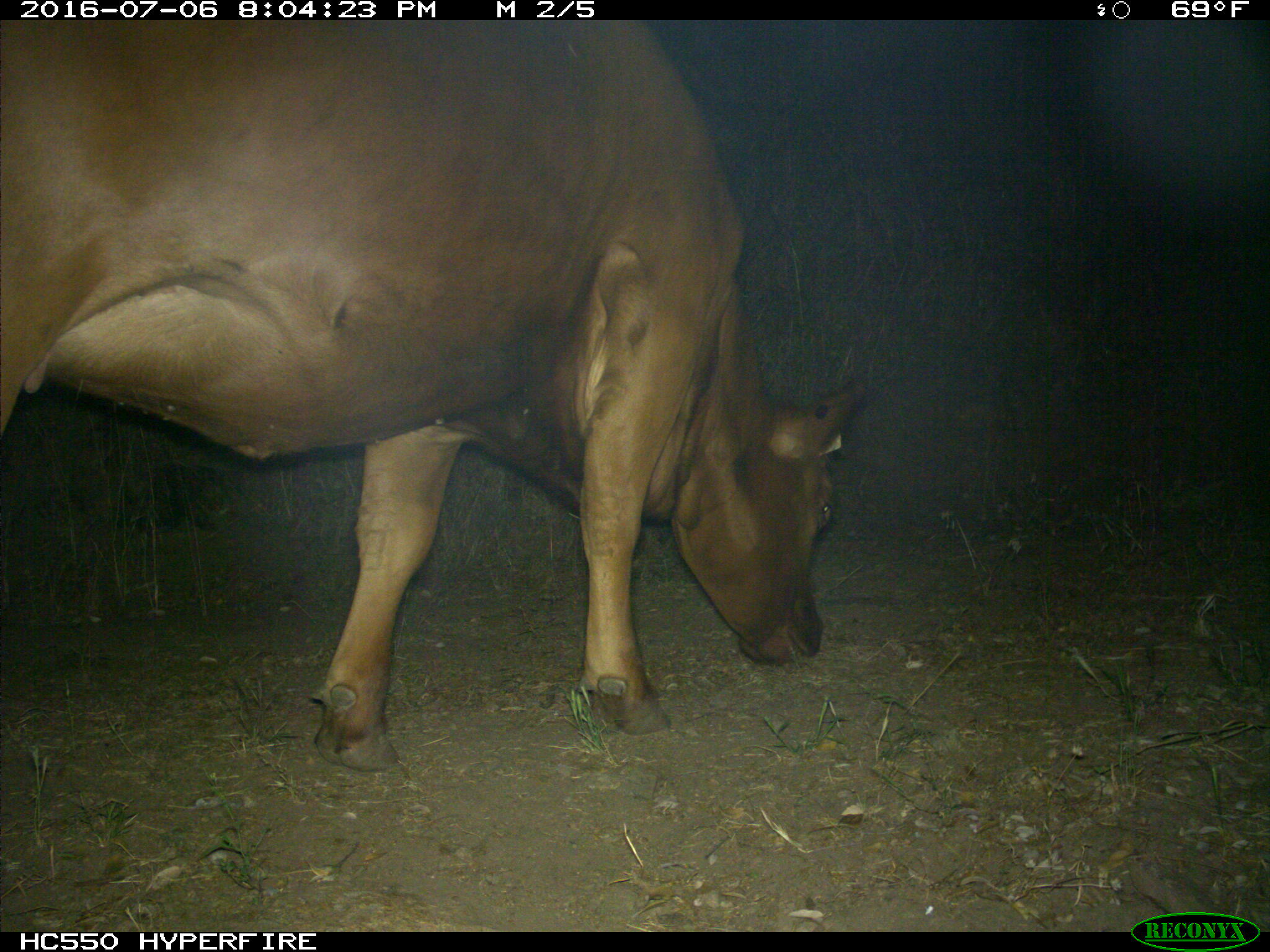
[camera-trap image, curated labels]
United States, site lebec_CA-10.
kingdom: Animalia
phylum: Chordata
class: Mammalia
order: Artiodactyla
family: Bovidae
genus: Bos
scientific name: Bos taurus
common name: domestic cow